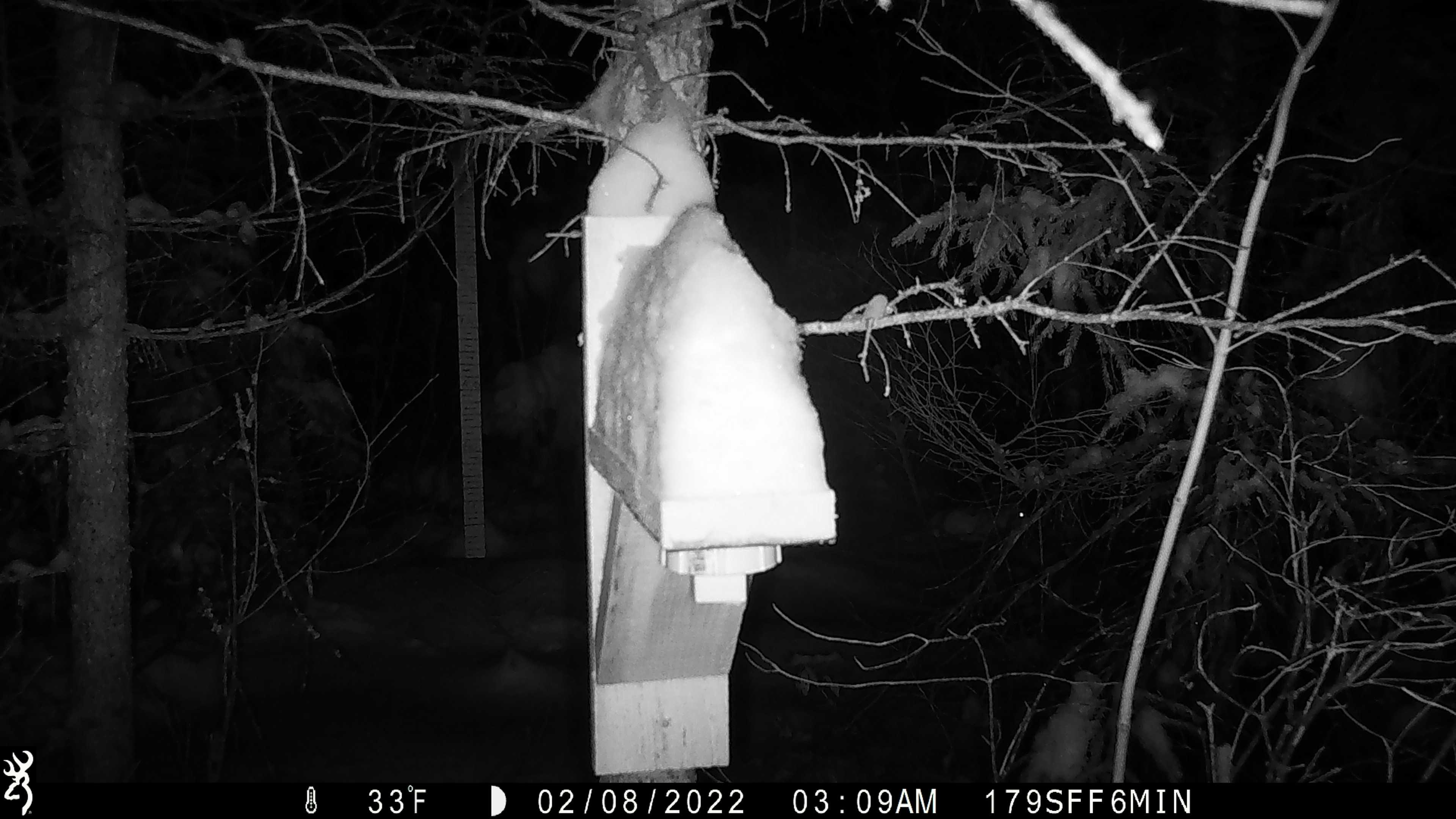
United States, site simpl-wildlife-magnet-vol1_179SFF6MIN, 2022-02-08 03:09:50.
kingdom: Animalia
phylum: Chordata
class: Mammalia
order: Lagomorpha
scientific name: Lagomorpha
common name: rabbit or hare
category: rabbit or hare sp.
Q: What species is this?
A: Rabbit or hare sp. (rabbit or hare) (Lagomorpha).